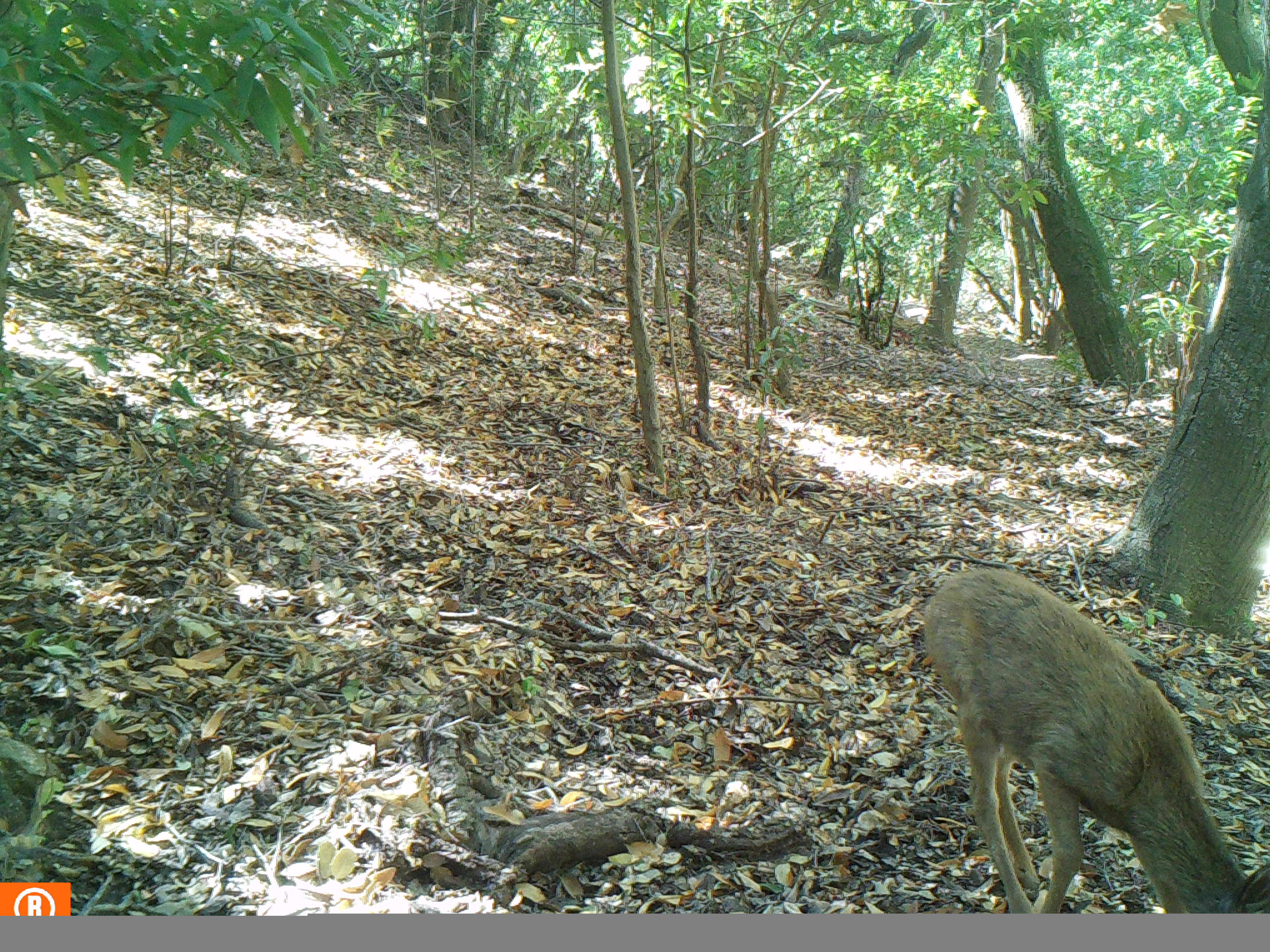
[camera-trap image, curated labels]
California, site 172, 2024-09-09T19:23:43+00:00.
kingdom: Animalia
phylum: Chordata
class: Mammalia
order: Artiodactyla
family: Cervidae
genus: Odocoileus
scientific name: Odocoileus hemionus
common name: mule deer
Mule deer (Odocoileus hemionus).